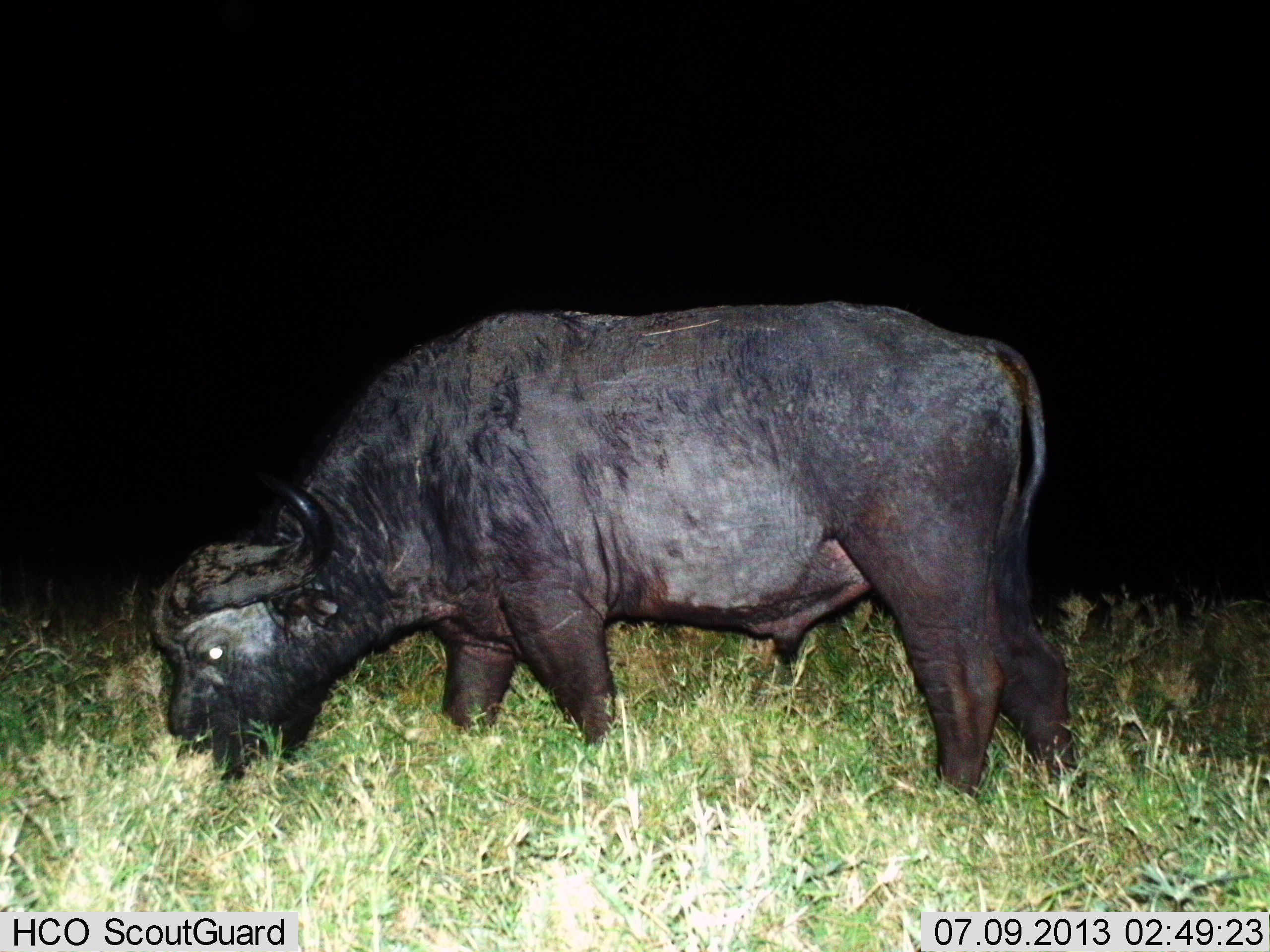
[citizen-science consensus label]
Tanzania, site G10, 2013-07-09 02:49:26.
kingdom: Animalia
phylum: Chordata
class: Mammalia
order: Artiodactyla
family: Bovidae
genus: Syncerus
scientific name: Syncerus caffer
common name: cape buffalo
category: buffalo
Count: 1.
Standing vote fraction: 38%.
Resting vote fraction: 0%.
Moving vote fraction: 0%.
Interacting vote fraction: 0%.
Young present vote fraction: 0%.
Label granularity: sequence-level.